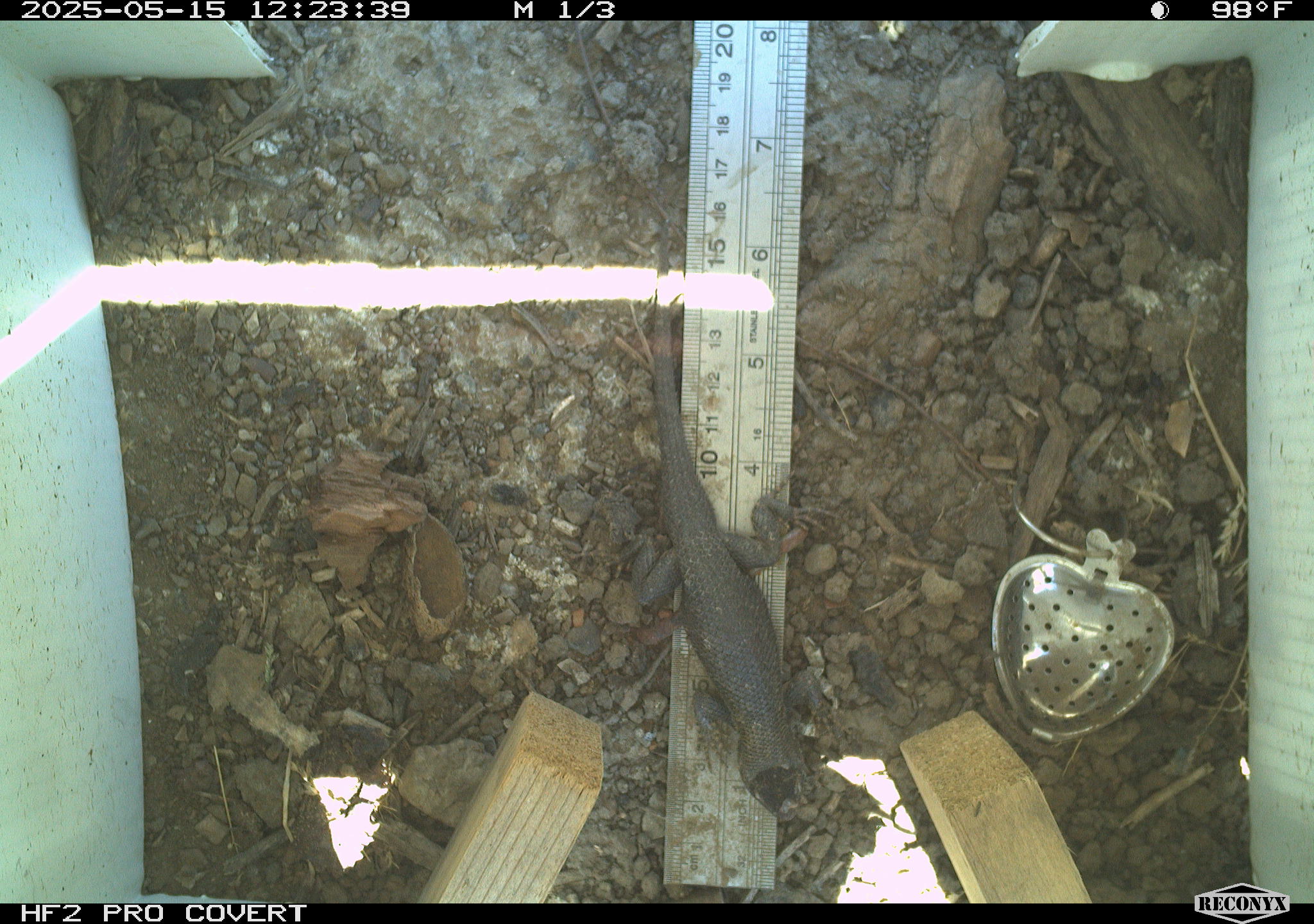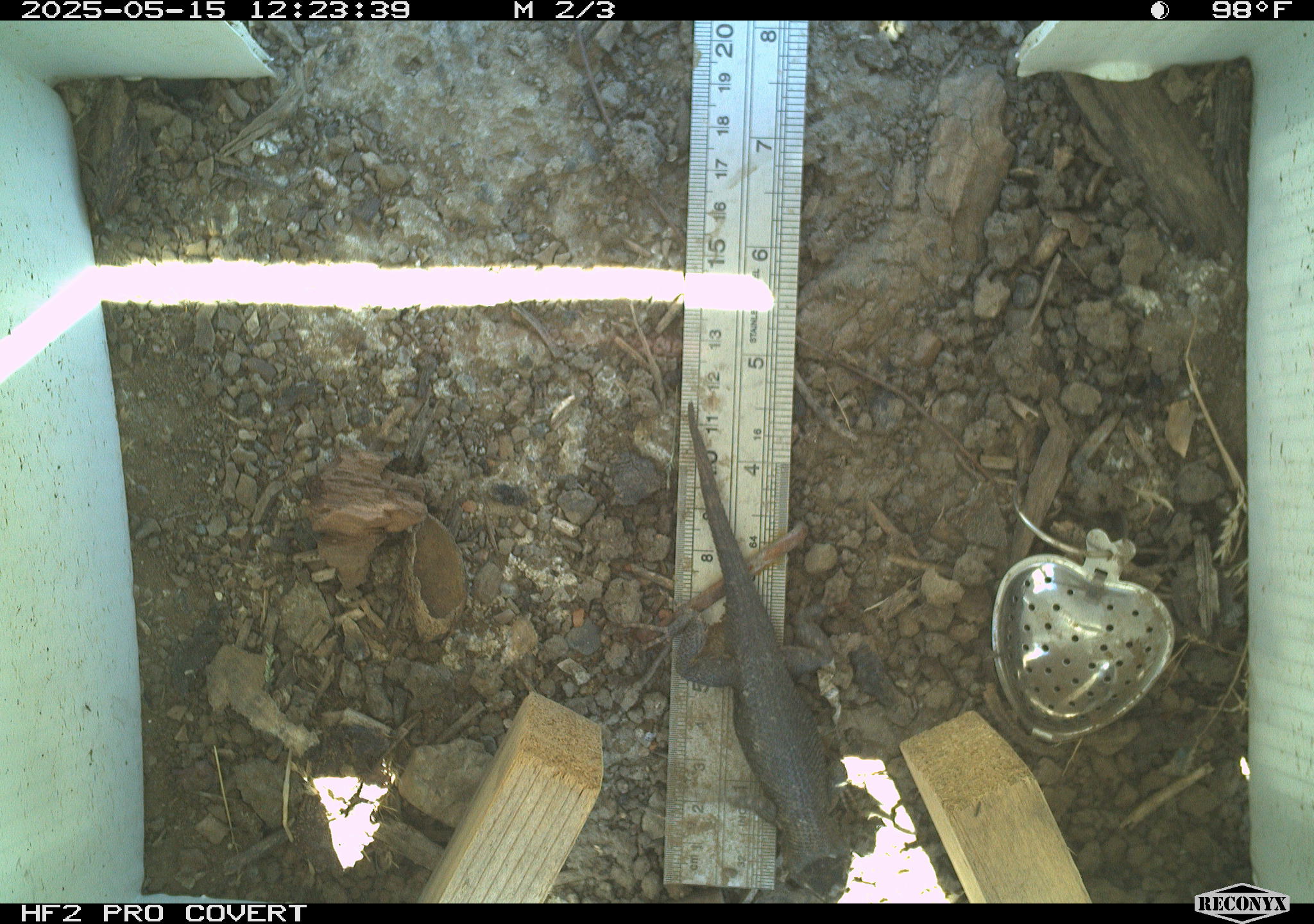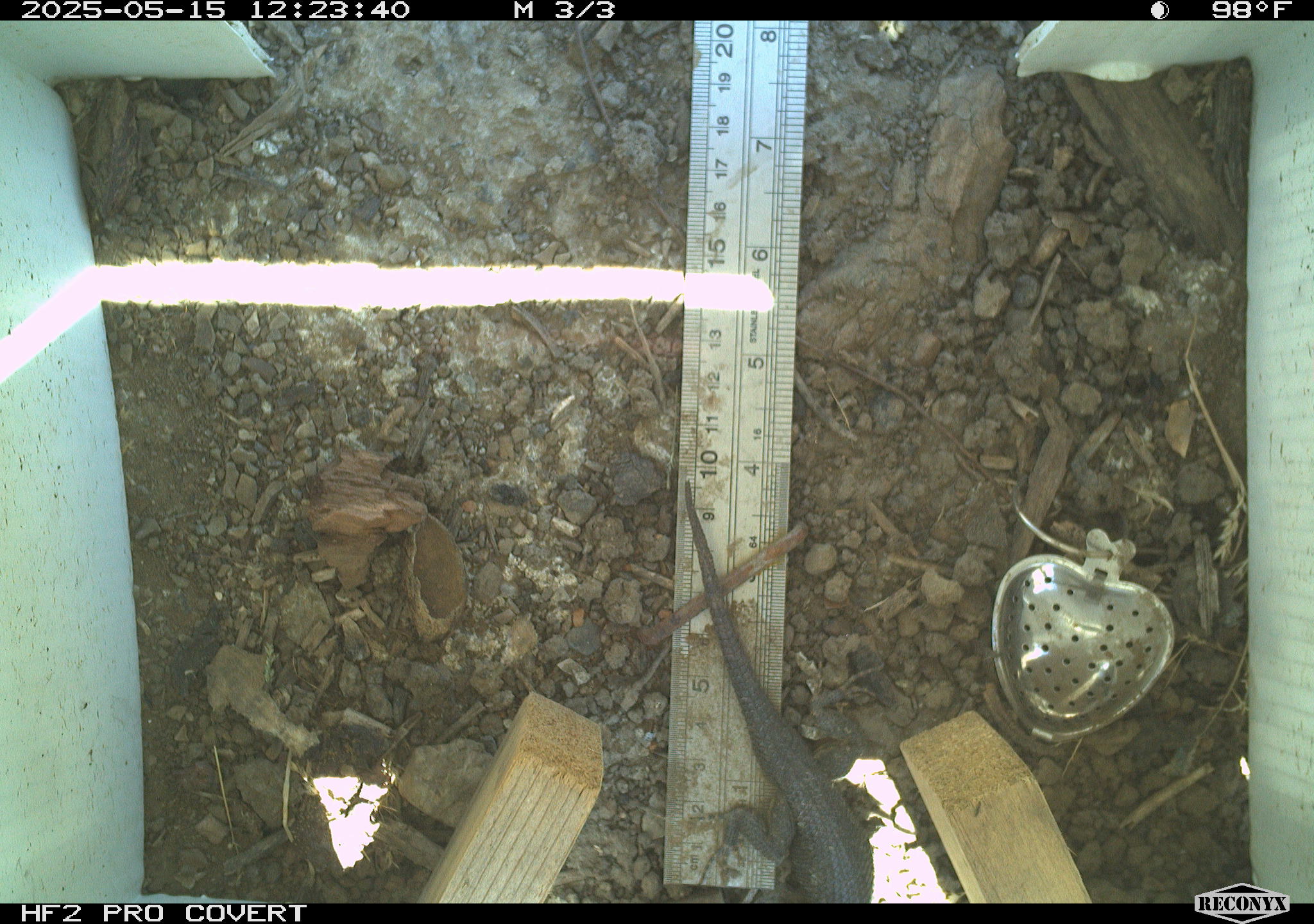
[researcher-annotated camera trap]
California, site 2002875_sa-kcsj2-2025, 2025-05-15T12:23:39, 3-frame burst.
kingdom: Animalia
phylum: Chordata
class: Reptilia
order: Squamata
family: Phrynosomatidae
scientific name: Phrynosomatidae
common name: north american spiny lizards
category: sceloporus/uta species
Sceloporus/uta species (north american spiny lizards) (Phrynosomatidae).